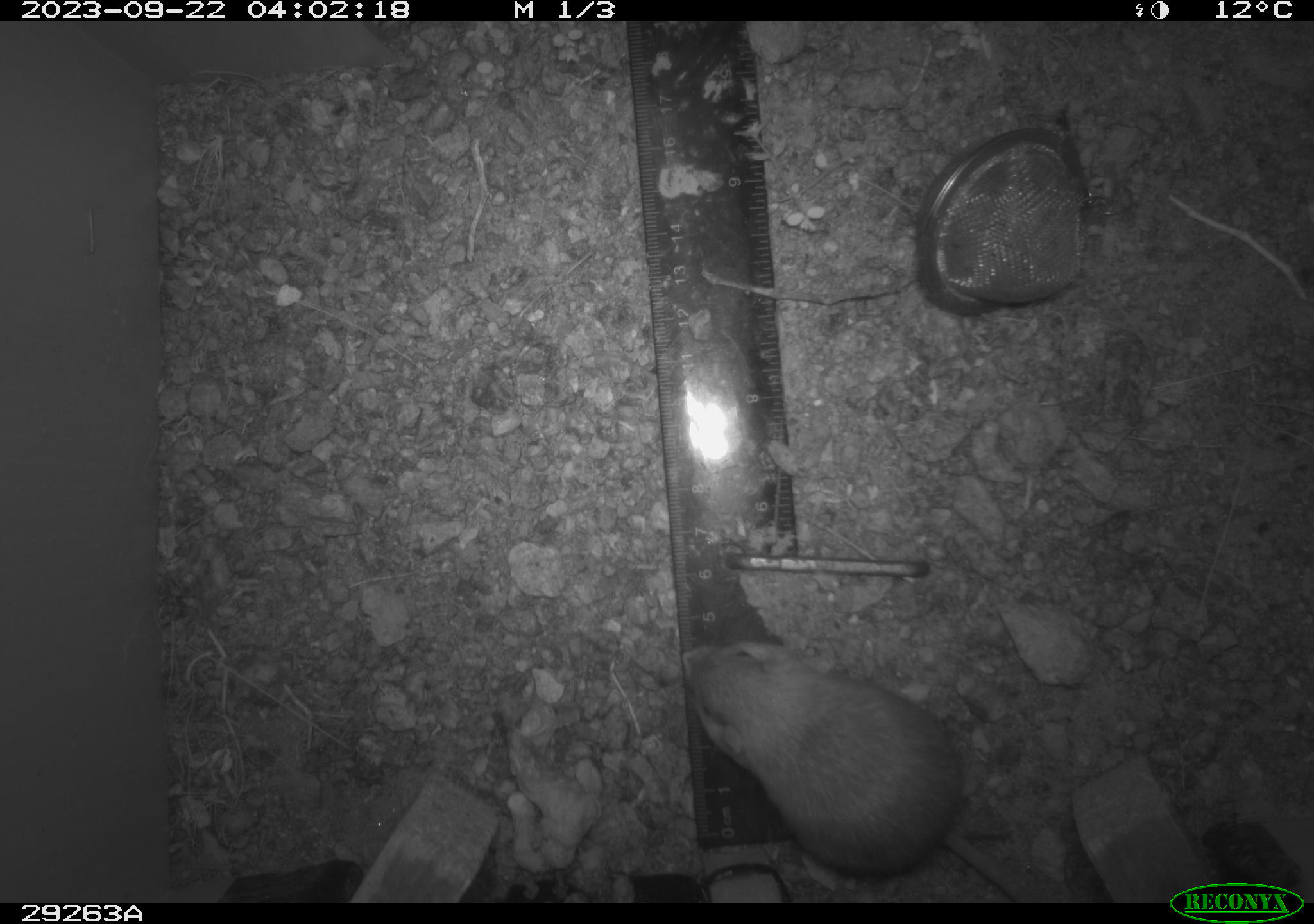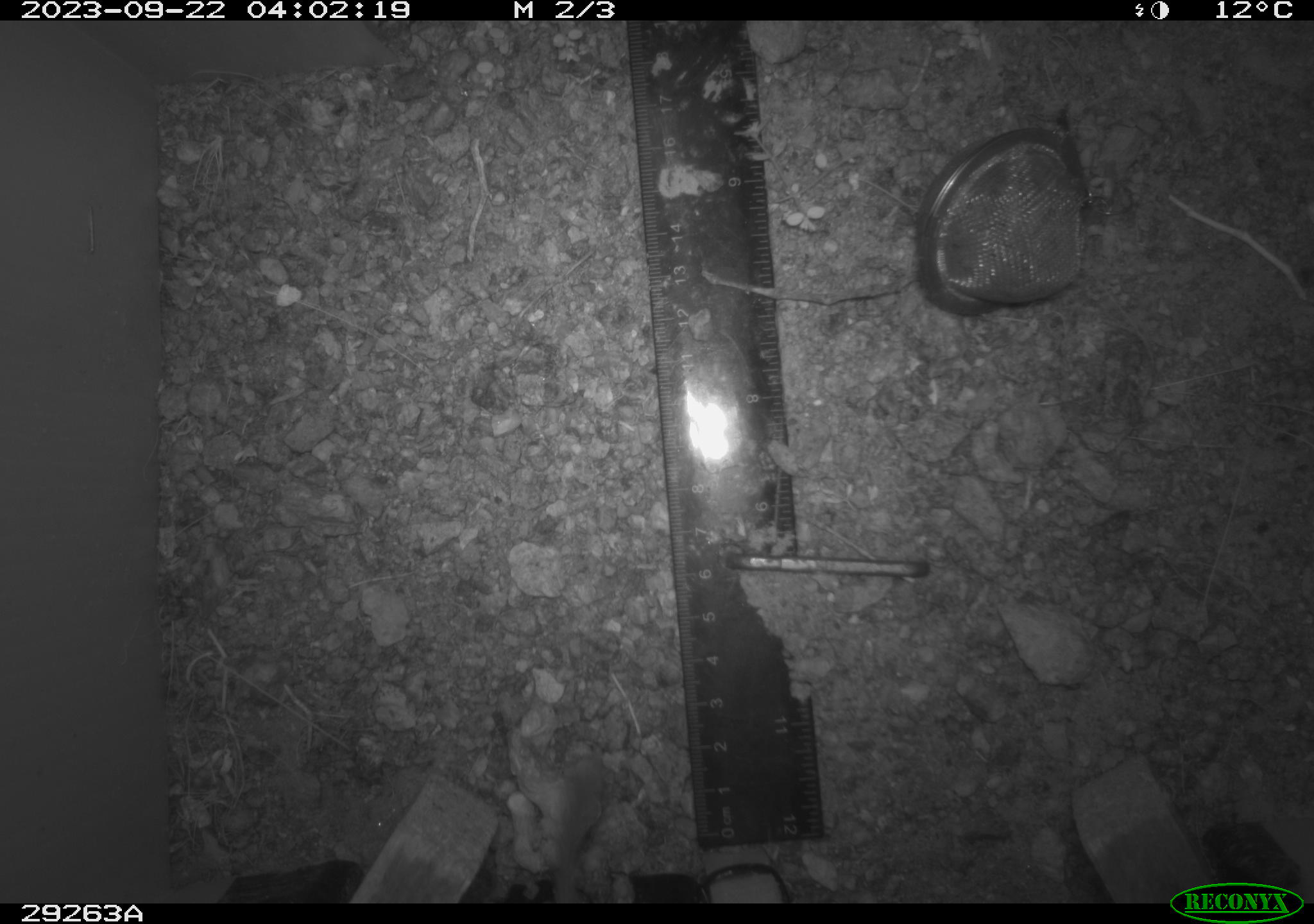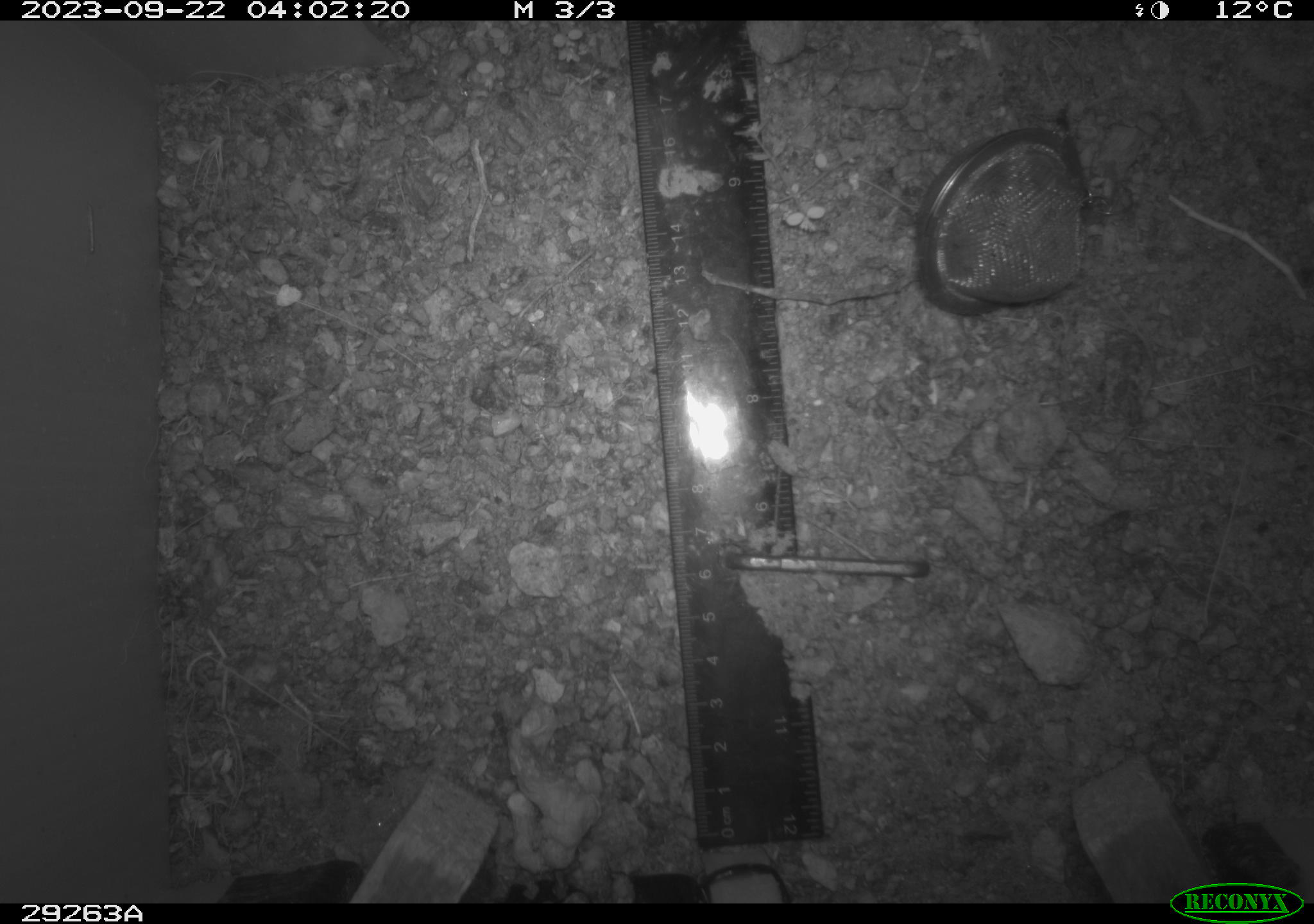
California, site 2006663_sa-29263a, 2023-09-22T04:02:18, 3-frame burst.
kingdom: Animalia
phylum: Chordata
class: Mammalia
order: Rodentia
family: Heteromyidae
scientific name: Heteromyidae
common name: kangaroo rats and pocket mice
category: heteromyidae family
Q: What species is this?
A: Heteromyidae family (kangaroo rats and pocket mice) (Heteromyidae).